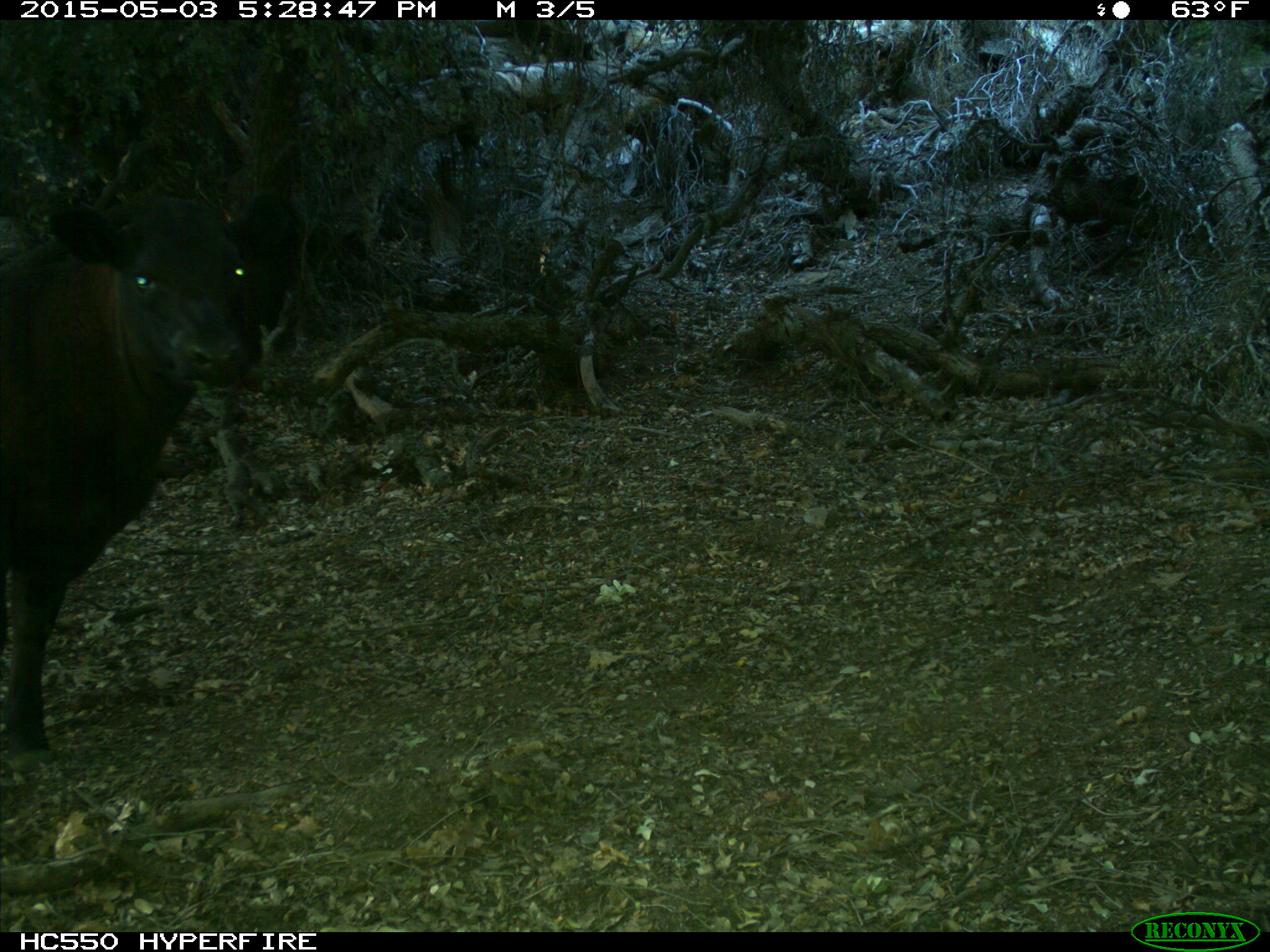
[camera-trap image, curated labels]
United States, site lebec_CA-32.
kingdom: Animalia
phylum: Chordata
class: Mammalia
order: Artiodactyla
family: Bovidae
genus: Bos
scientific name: Bos taurus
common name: domestic cow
Bos taurus (domestic cow).